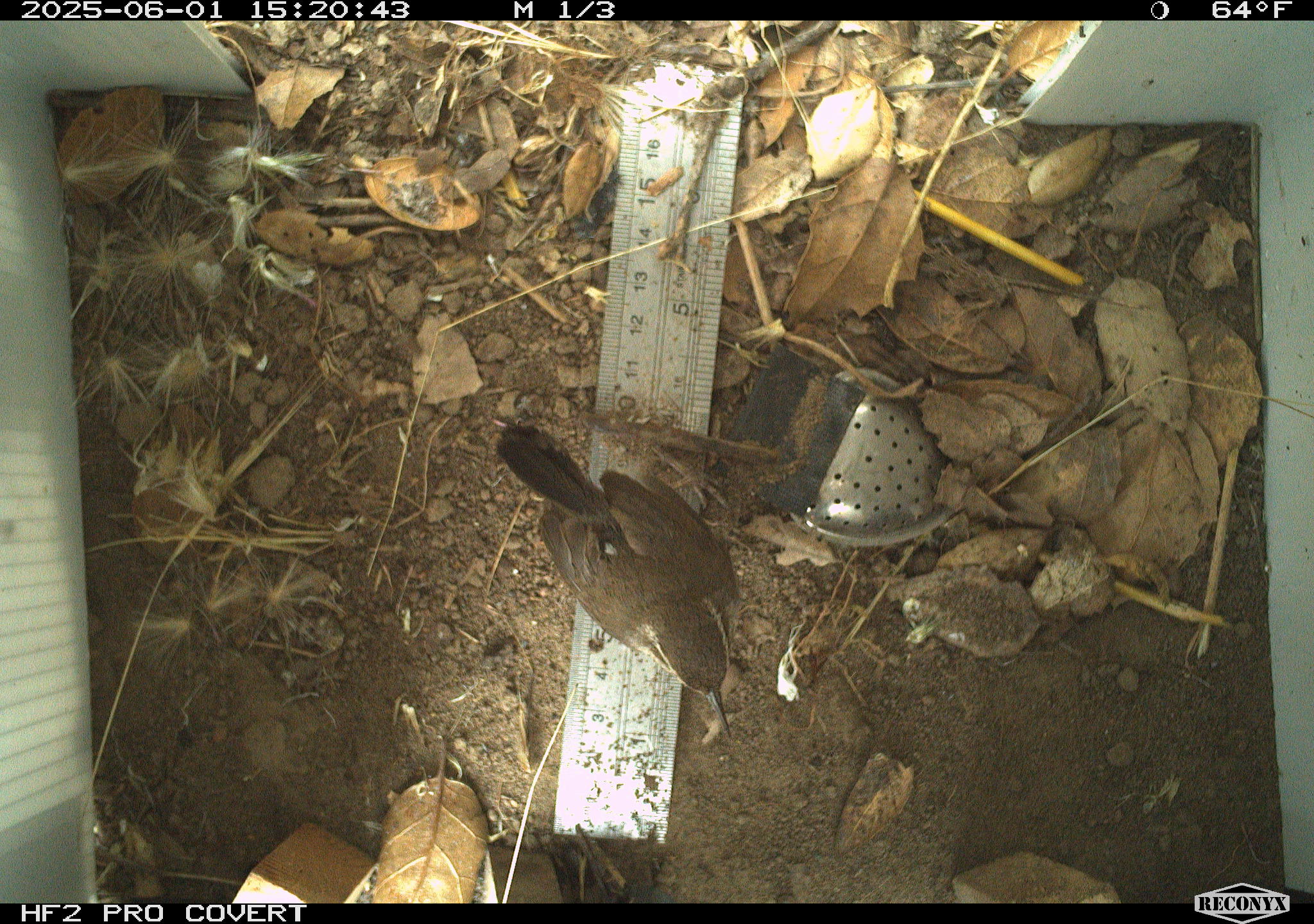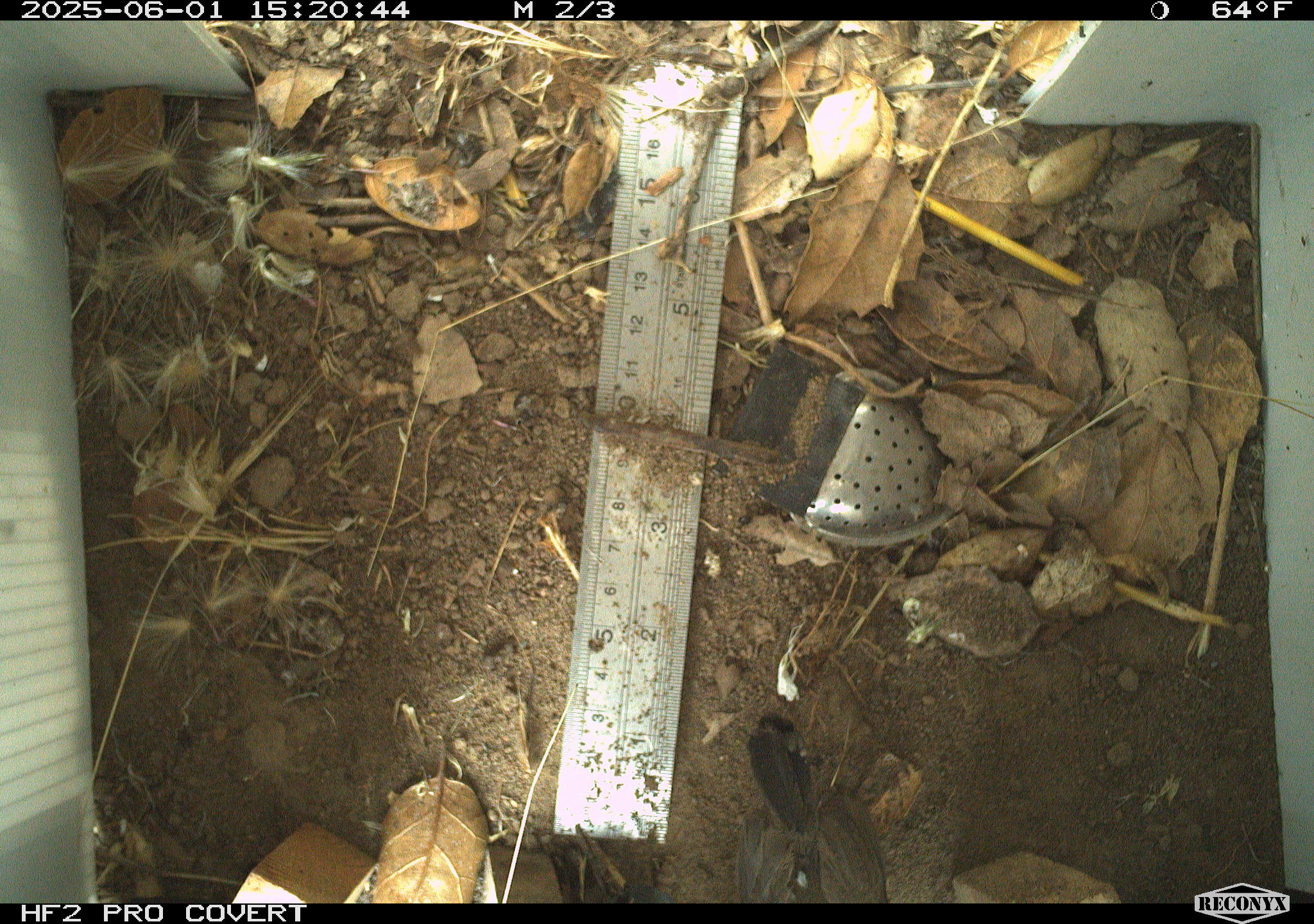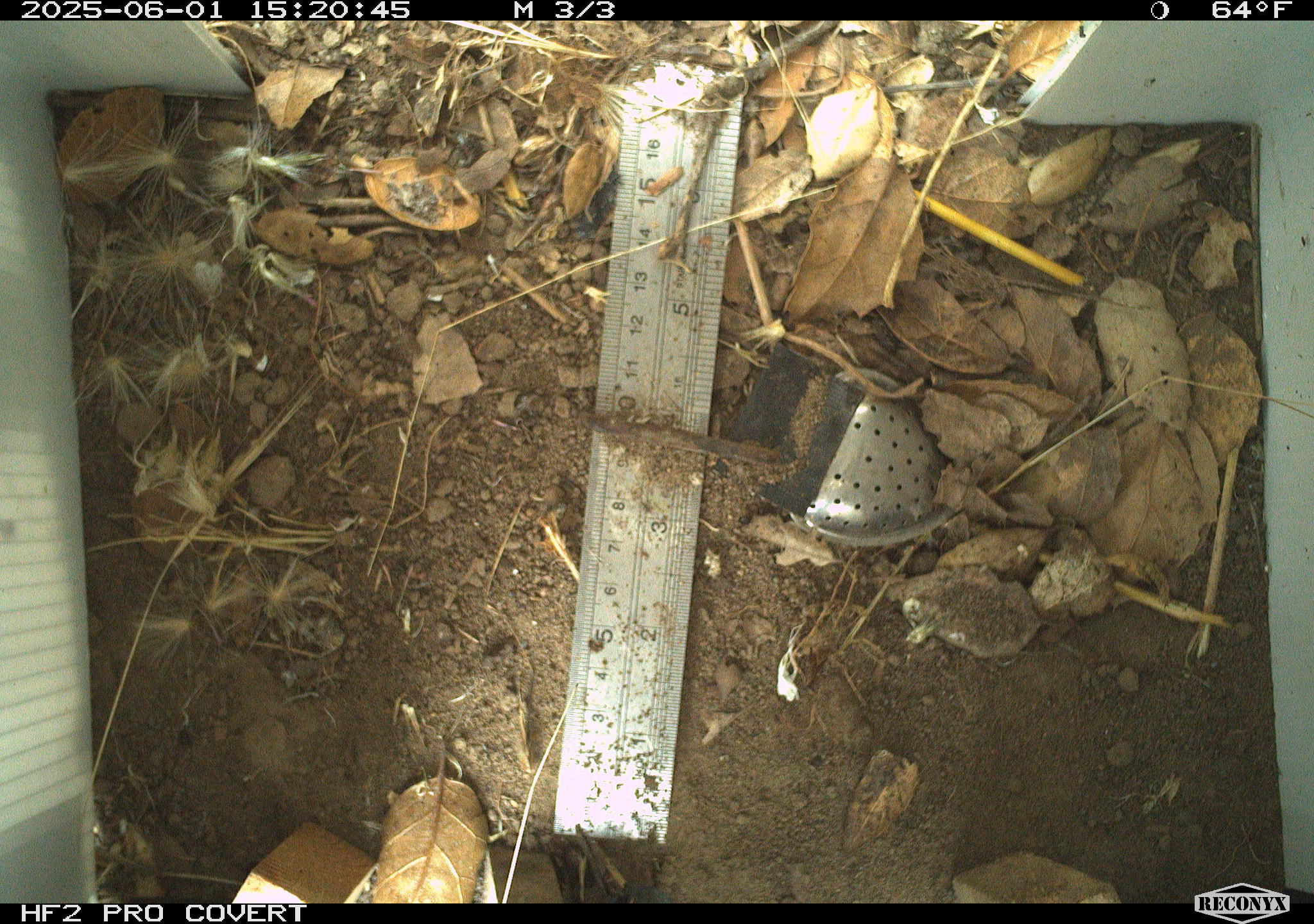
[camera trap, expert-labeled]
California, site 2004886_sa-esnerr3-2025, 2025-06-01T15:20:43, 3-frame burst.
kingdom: Animalia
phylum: Chordata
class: Aves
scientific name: Aves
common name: bird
Bird (Aves).